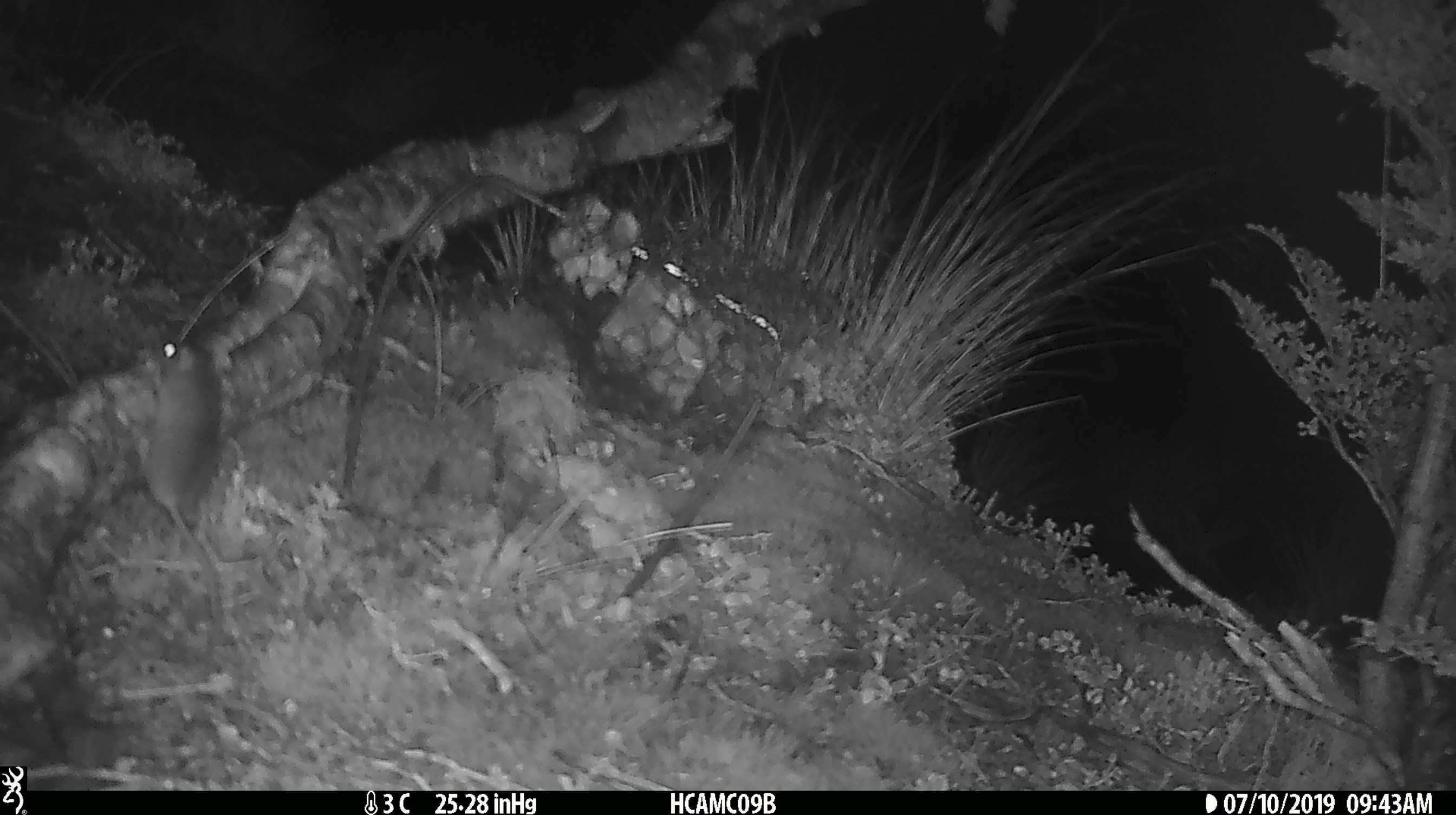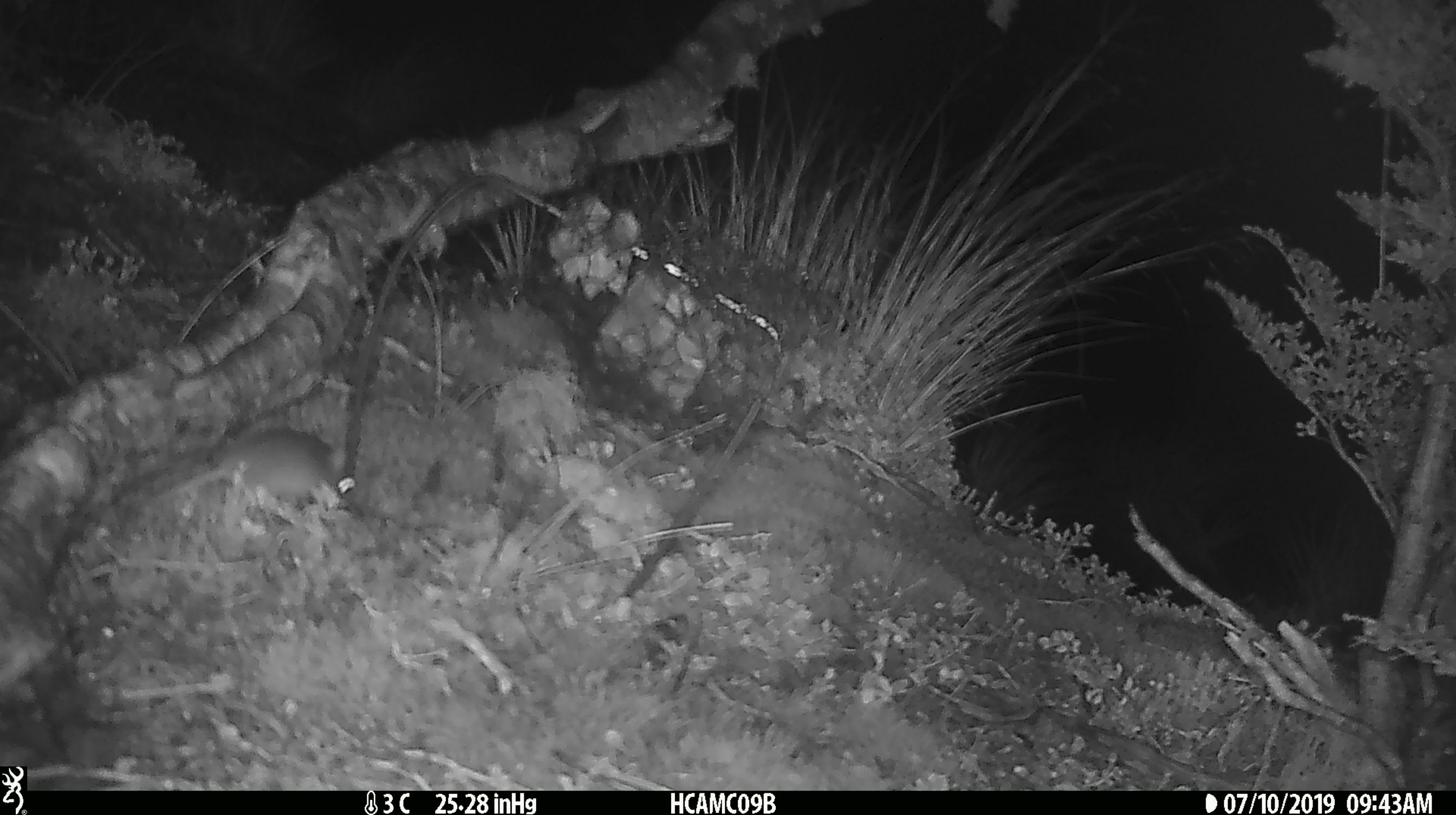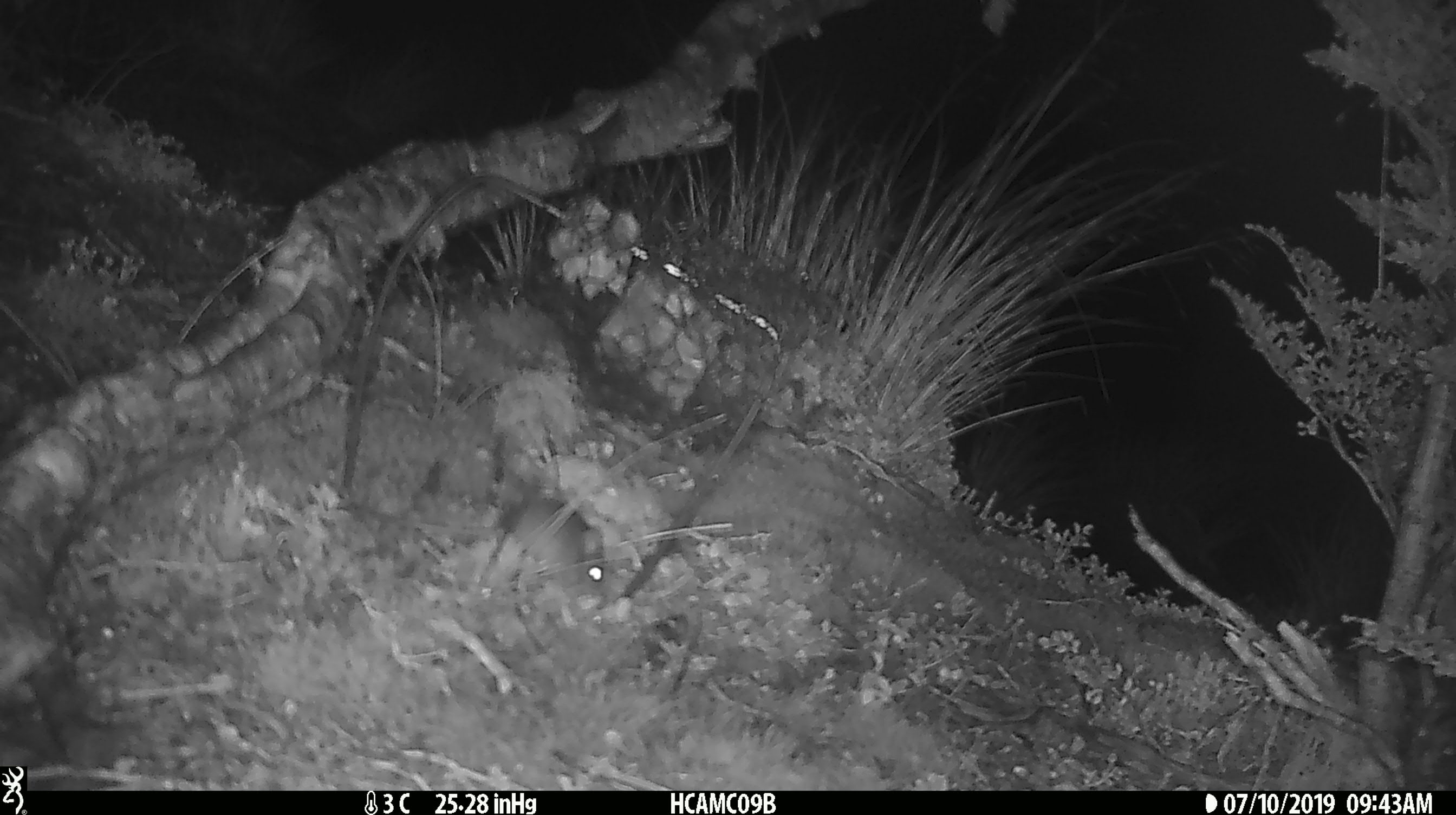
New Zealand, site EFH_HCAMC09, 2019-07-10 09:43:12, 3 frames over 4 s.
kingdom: Animalia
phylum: Chordata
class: Mammalia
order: Rodentia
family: Muridae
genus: Mus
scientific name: Mus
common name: mouse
Mouse (Mus).